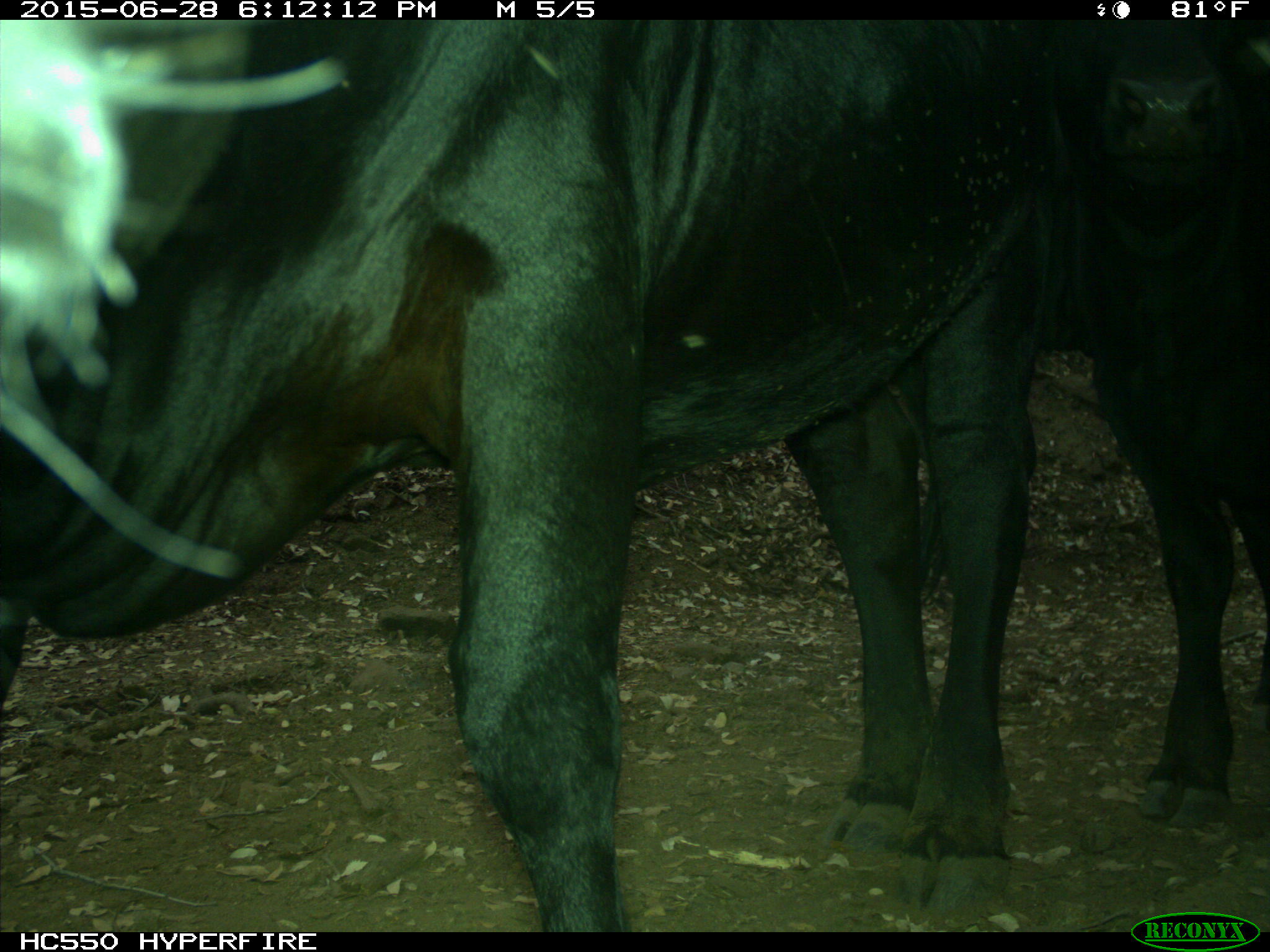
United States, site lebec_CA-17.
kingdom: Animalia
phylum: Chordata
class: Mammalia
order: Artiodactyla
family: Bovidae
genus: Bos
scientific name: Bos taurus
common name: domestic cow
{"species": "Bos taurus (domestic cow)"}